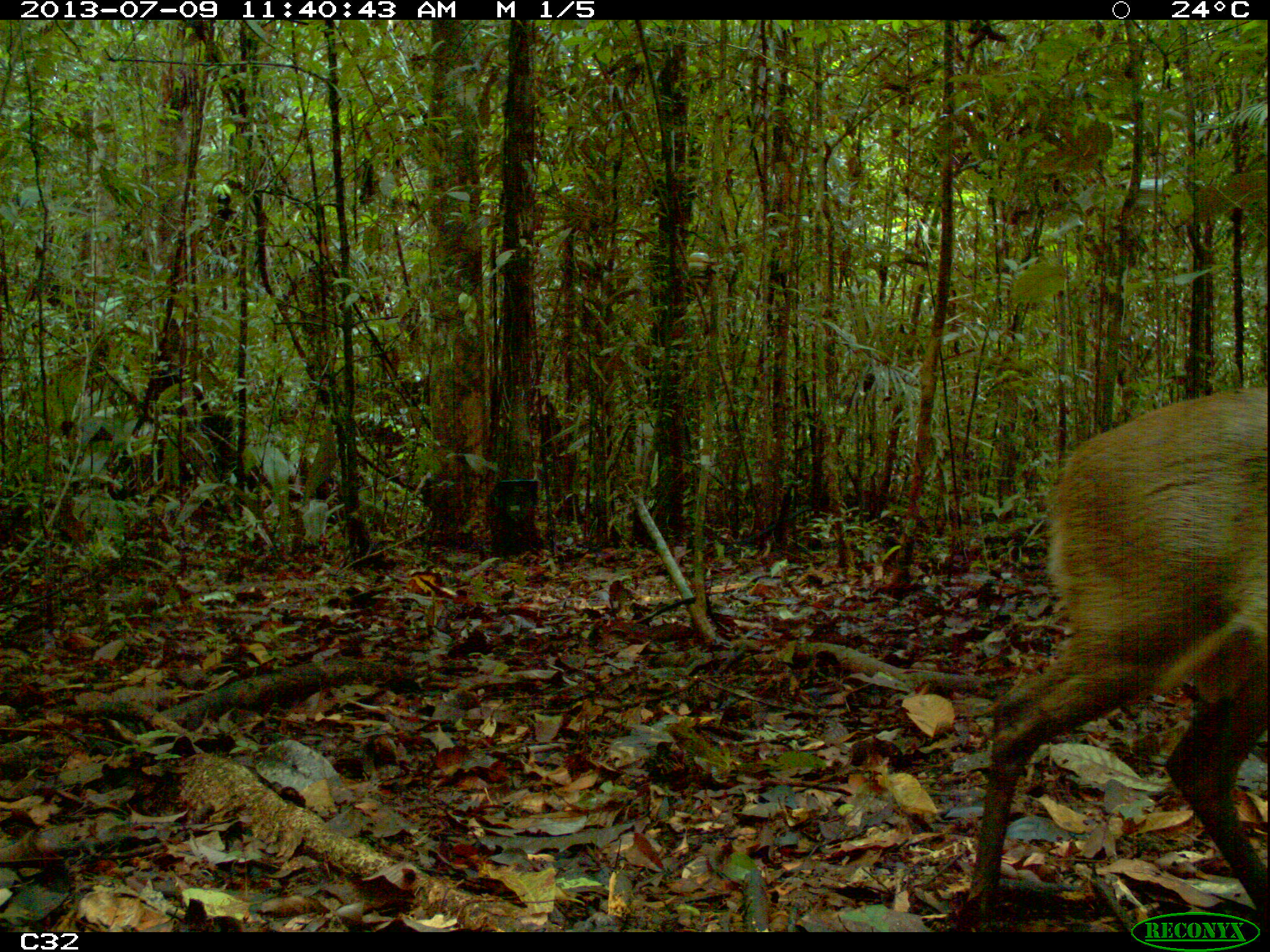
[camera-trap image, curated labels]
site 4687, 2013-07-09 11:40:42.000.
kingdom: Animalia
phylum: Chordata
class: Mammalia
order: Artiodactyla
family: Cervidae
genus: Mazama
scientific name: Mazama gouazoubira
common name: gray brocket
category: mazama gouazaoubira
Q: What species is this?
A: Mazama gouazaoubira (gray brocket) (Mazama gouazoubira).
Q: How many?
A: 1.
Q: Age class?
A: Adult.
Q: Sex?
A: Male.